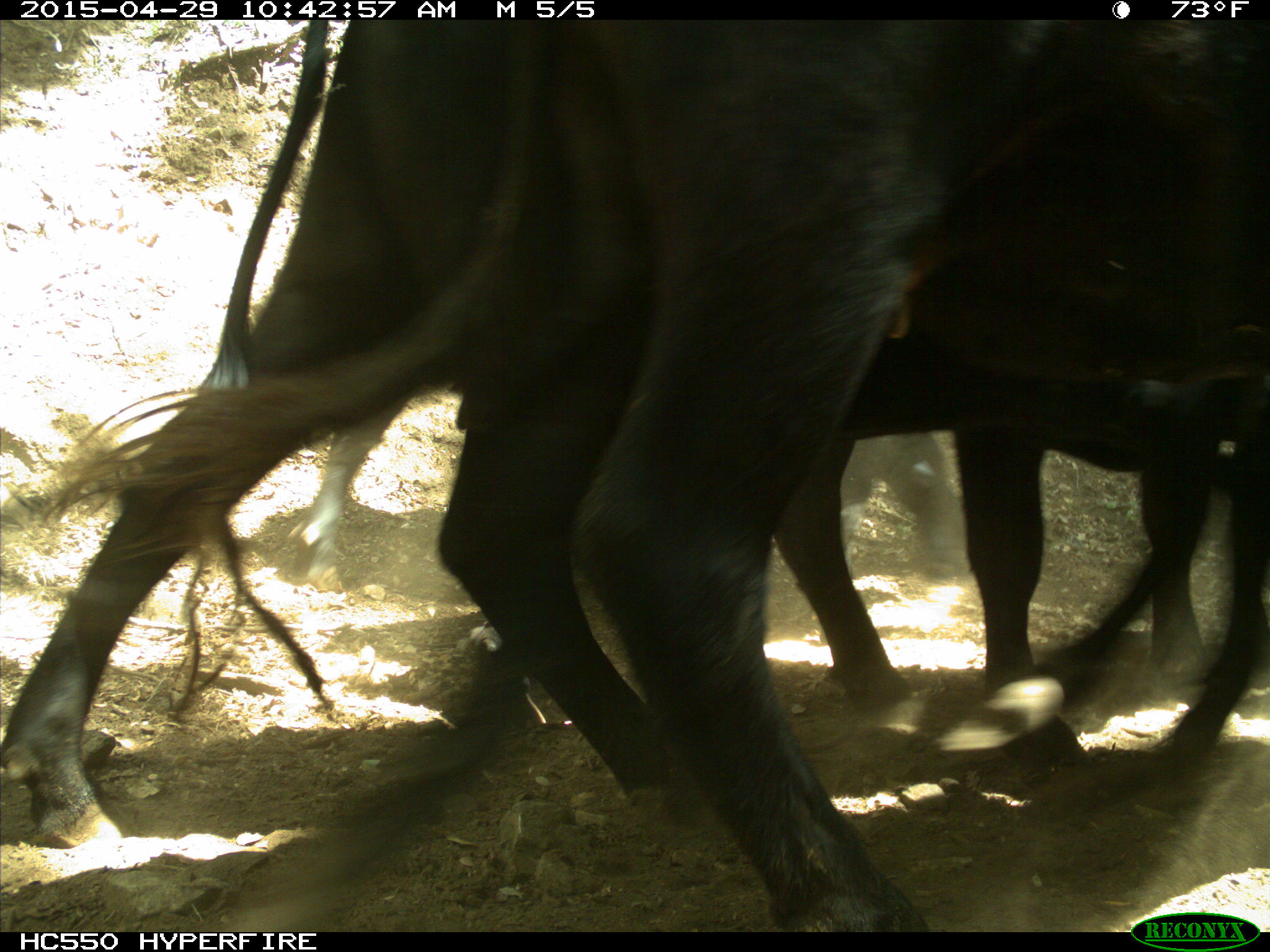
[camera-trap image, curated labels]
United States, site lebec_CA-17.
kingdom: Animalia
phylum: Chordata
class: Mammalia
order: Artiodactyla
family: Bovidae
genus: Bos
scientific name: Bos taurus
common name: domestic cow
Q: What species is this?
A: Bos taurus (domestic cow).